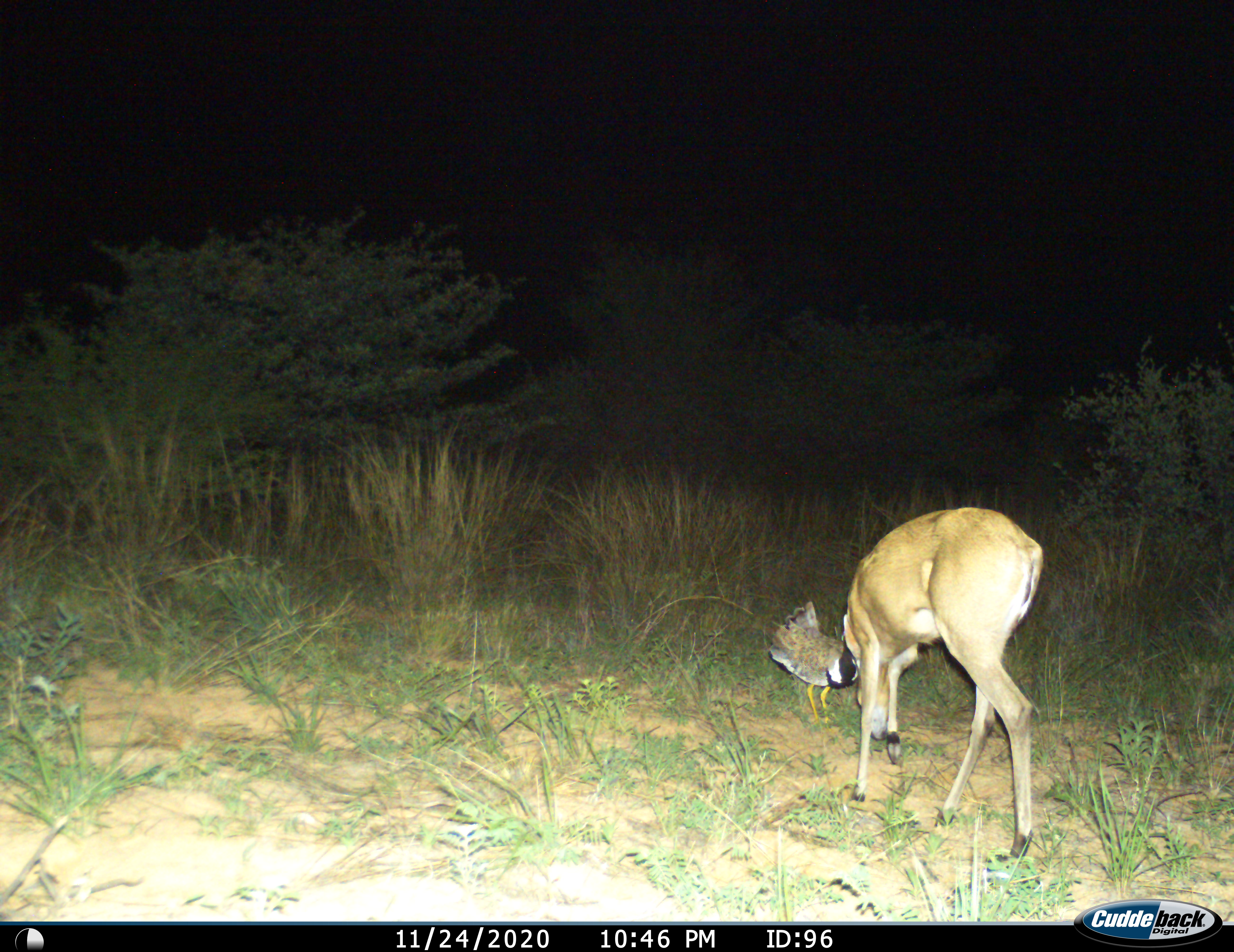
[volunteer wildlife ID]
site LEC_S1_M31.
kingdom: Animalia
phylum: Chordata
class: Aves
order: Otidiformes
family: Otididae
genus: Eupodotis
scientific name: Eupodotis afraoides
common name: white-quilled bustard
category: bustardwhitequilled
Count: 1.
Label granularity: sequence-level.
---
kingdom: Animalia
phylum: Chordata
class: Mammalia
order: Artiodactyla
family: Bovidae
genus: Sylvicapra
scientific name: Sylvicapra grimmia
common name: common duiker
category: duikercommongrey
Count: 1.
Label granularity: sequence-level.